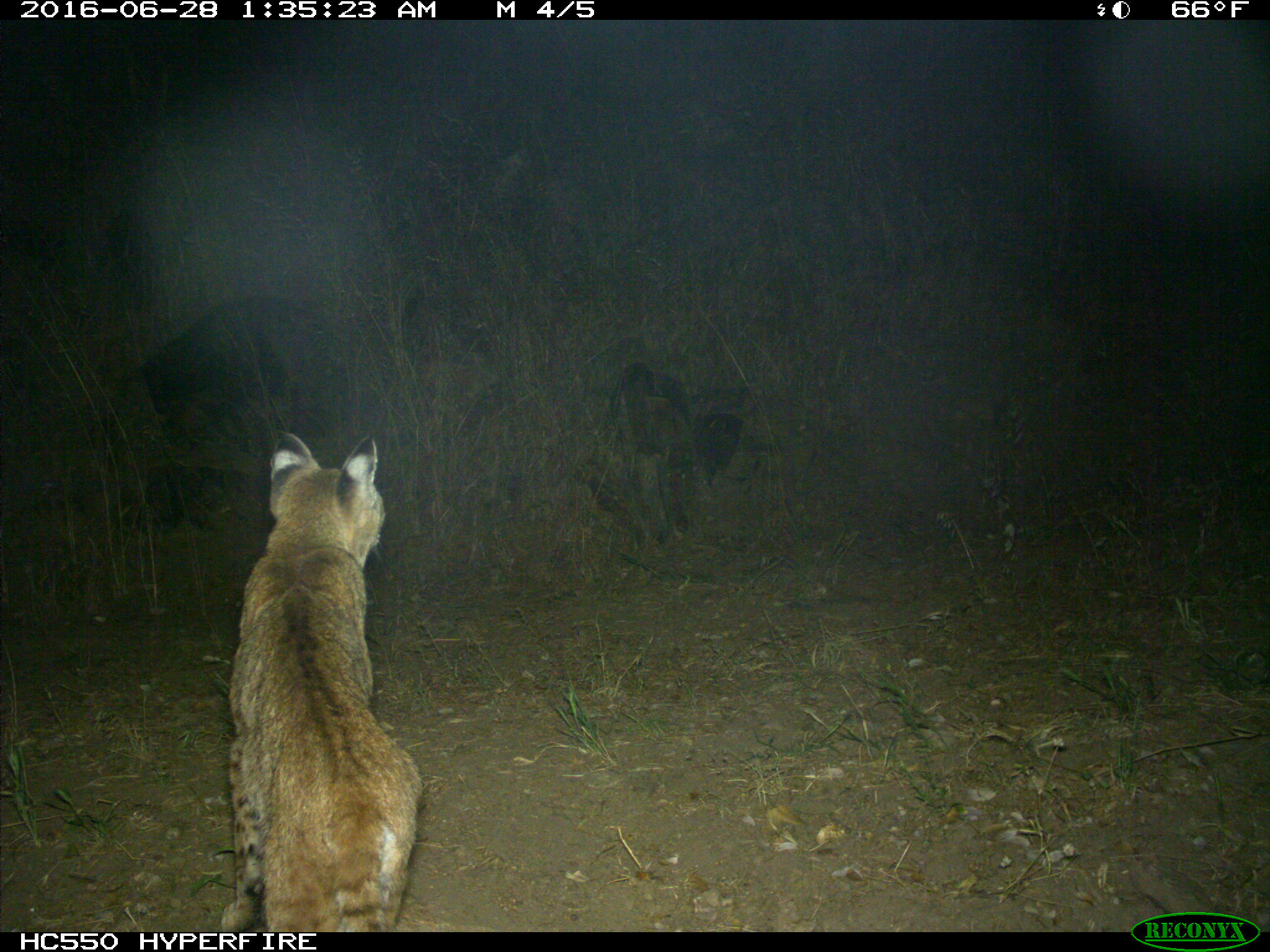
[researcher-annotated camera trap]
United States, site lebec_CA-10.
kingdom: Animalia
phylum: Chordata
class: Mammalia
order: Carnivora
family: Felidae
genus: Lynx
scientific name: Lynx rufus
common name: bobcat